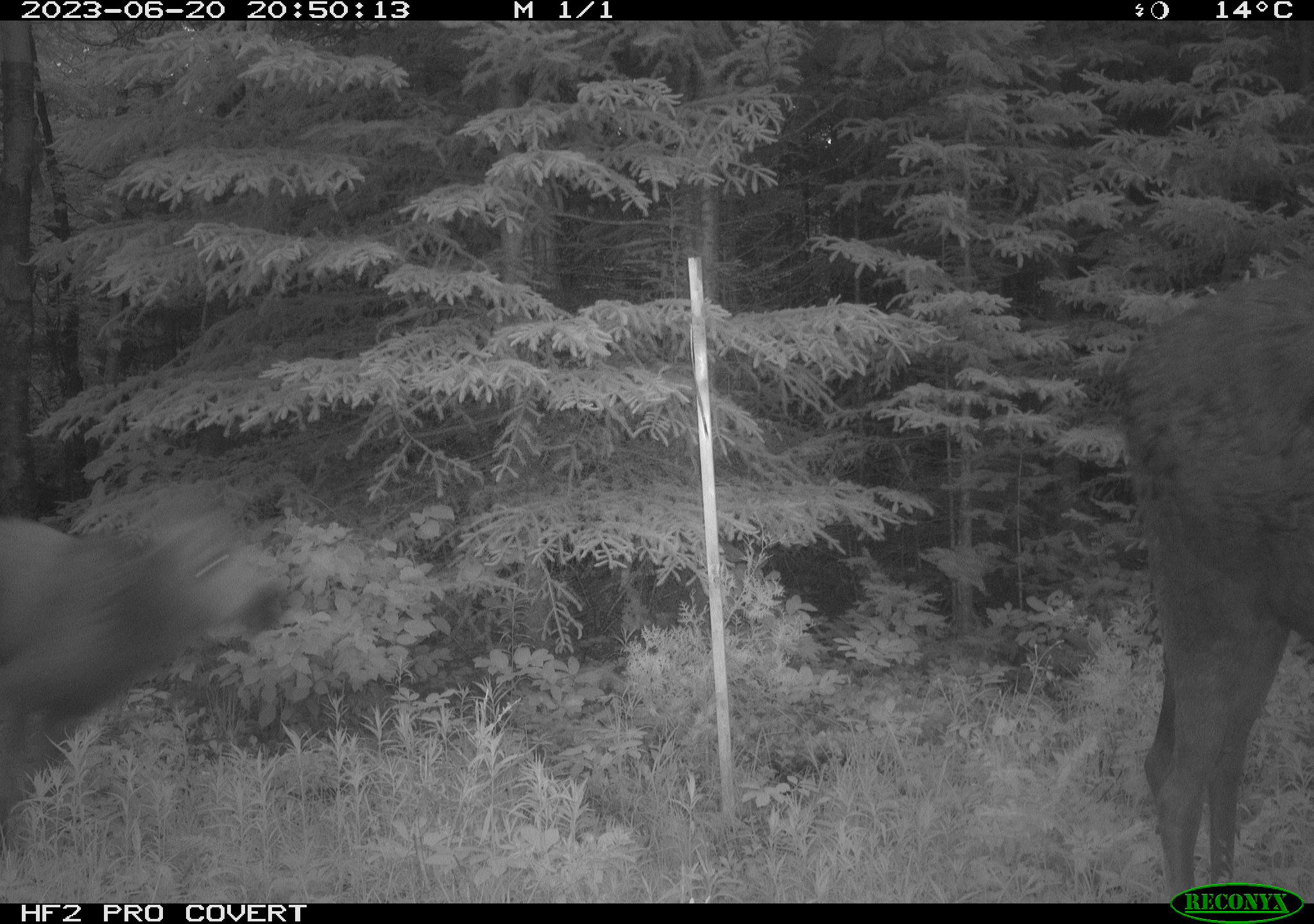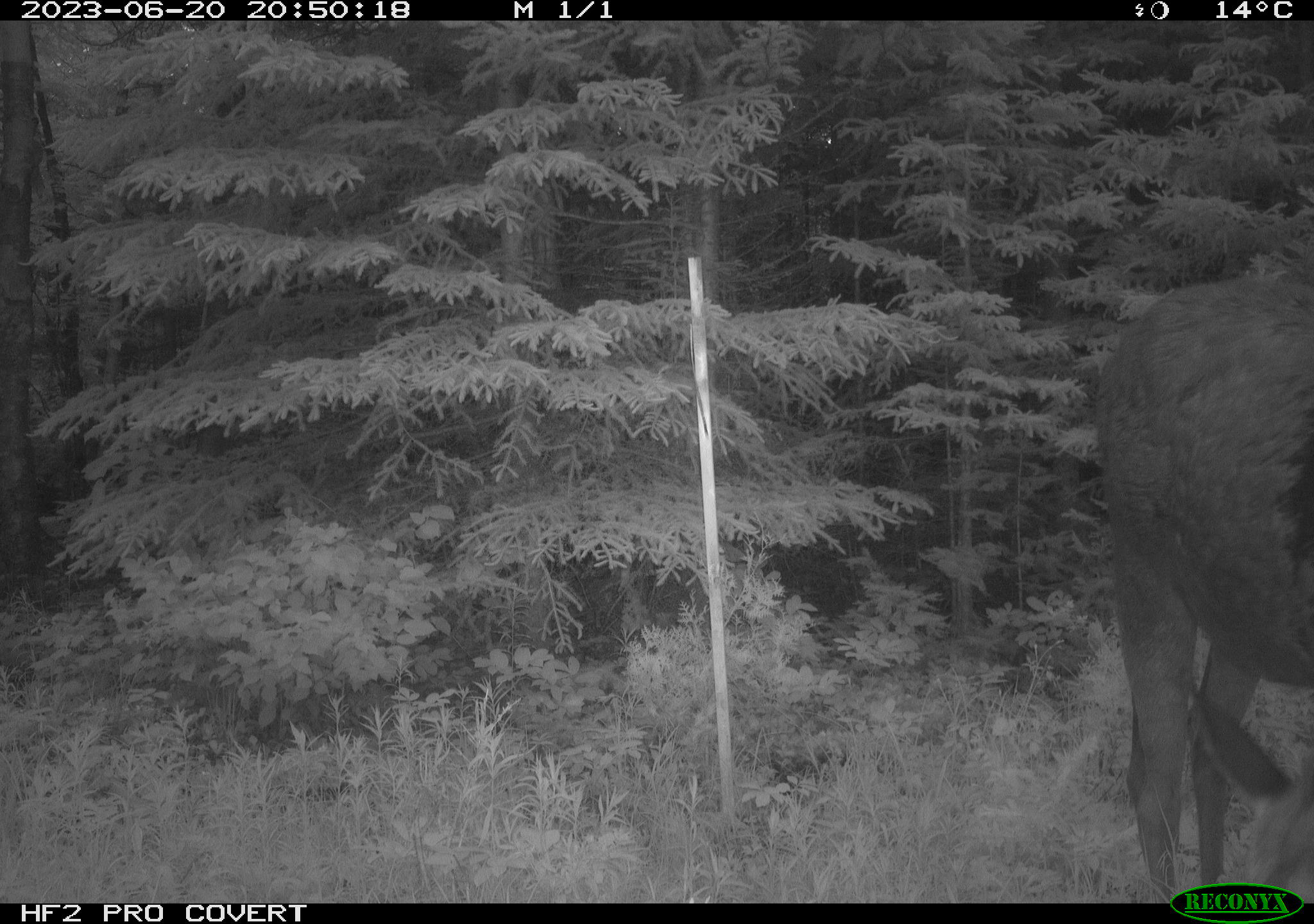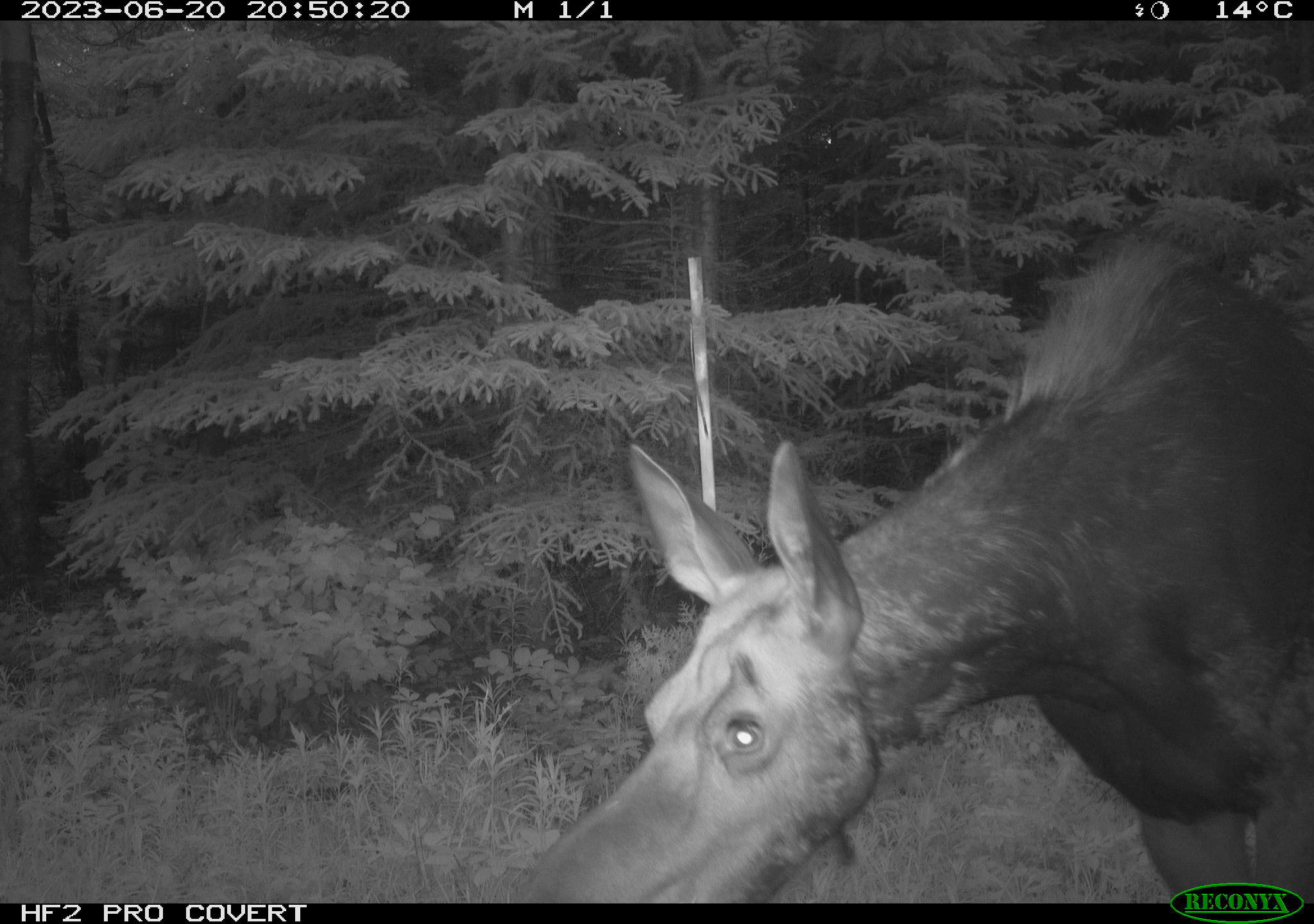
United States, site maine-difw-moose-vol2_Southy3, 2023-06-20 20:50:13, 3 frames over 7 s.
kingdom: Animalia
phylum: Chordata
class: Mammalia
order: Artiodactyla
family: Cervidae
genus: Alces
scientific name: Alces alces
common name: moose